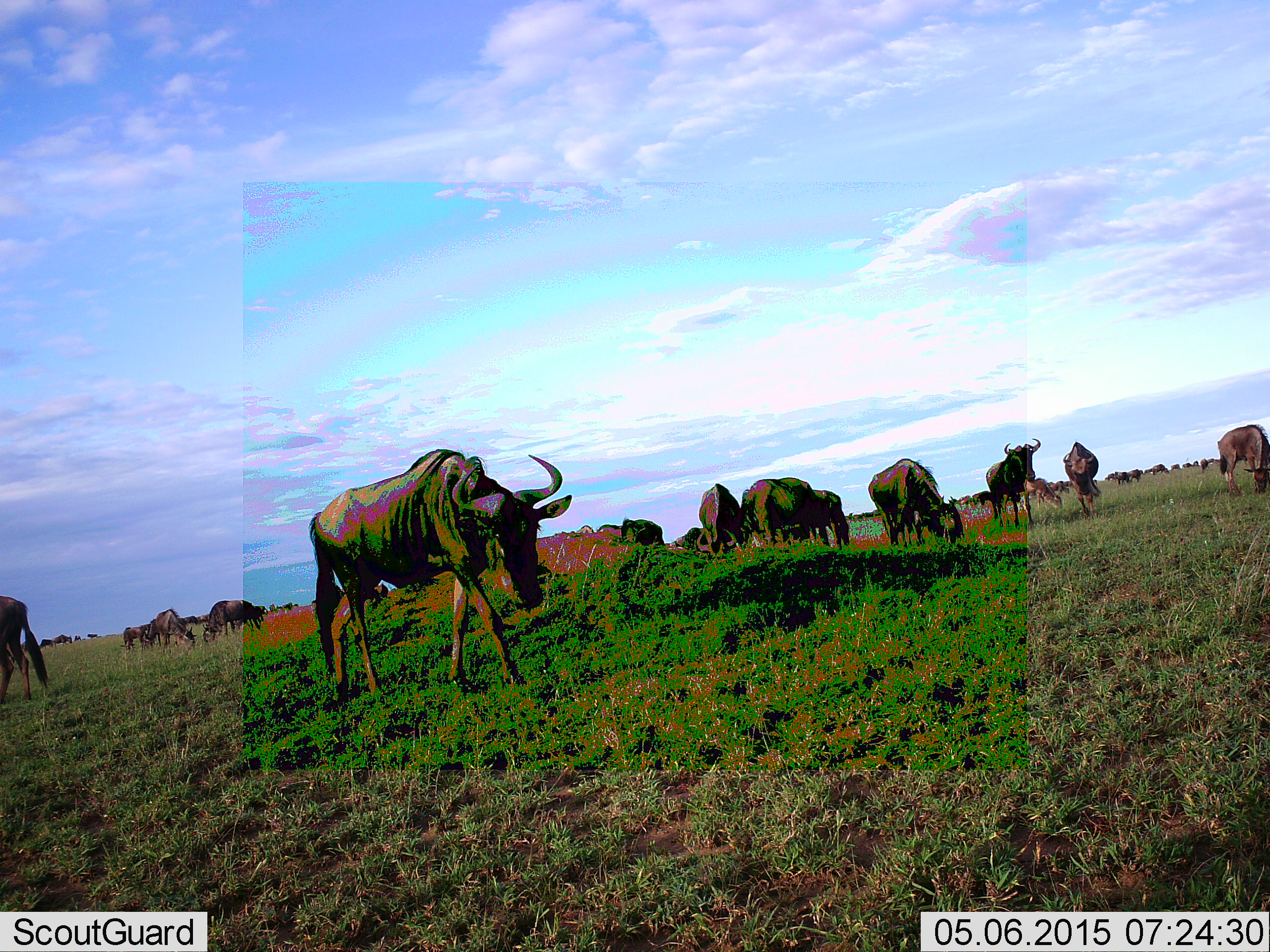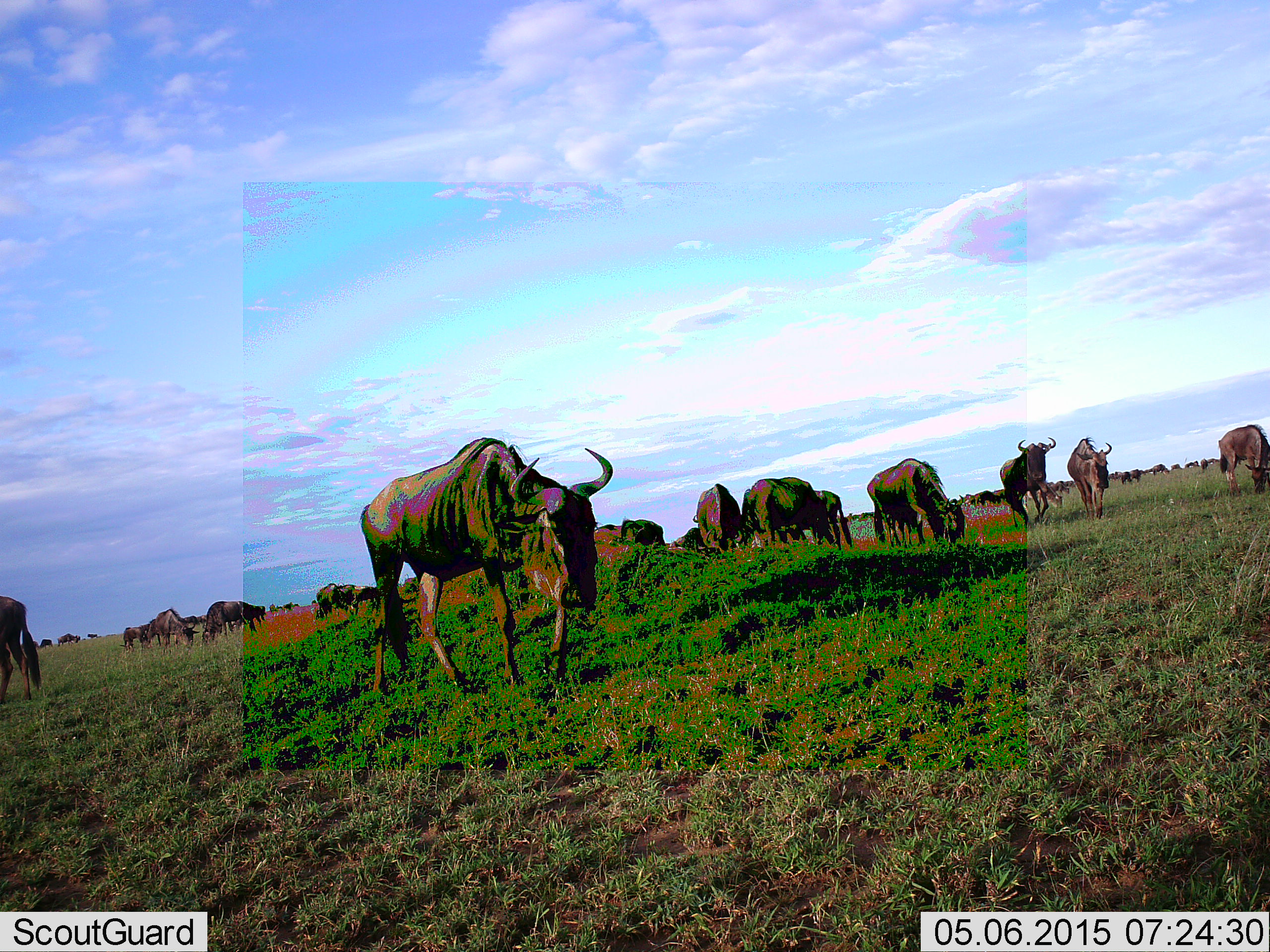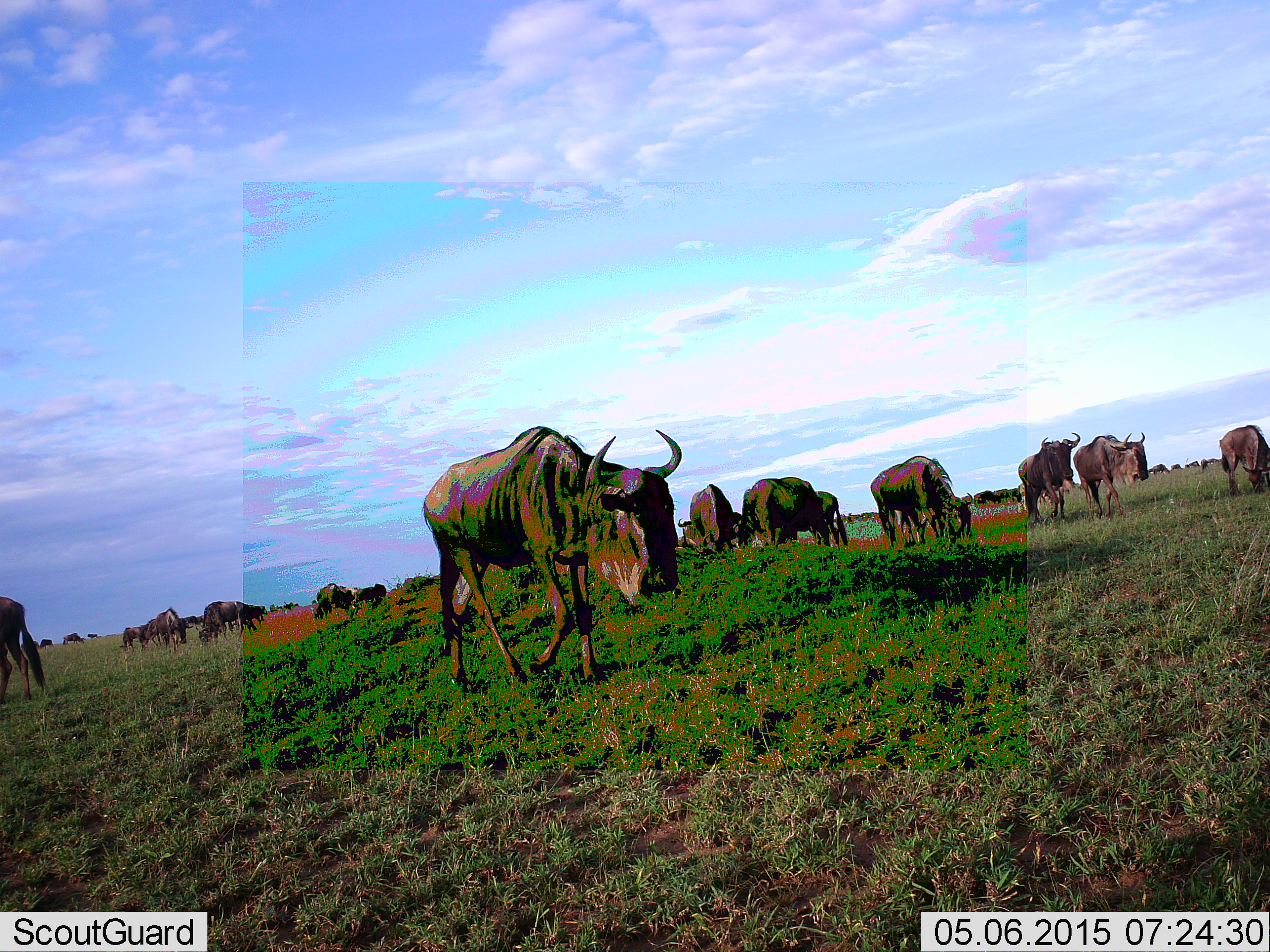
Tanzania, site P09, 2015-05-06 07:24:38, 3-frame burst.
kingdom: Animalia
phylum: Chordata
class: Mammalia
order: Artiodactyla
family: Bovidae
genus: Connochaetes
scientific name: Connochaetes taurinus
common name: blue wildebeest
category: wildebeest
Wildebeest (blue wildebeest) (Connochaetes taurinus), count 11-50. Behavior (volunteer vote fractions): standing 80%, resting 10%, moving 100%, interacting 20%. Young present (vote fraction): 10%. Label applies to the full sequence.